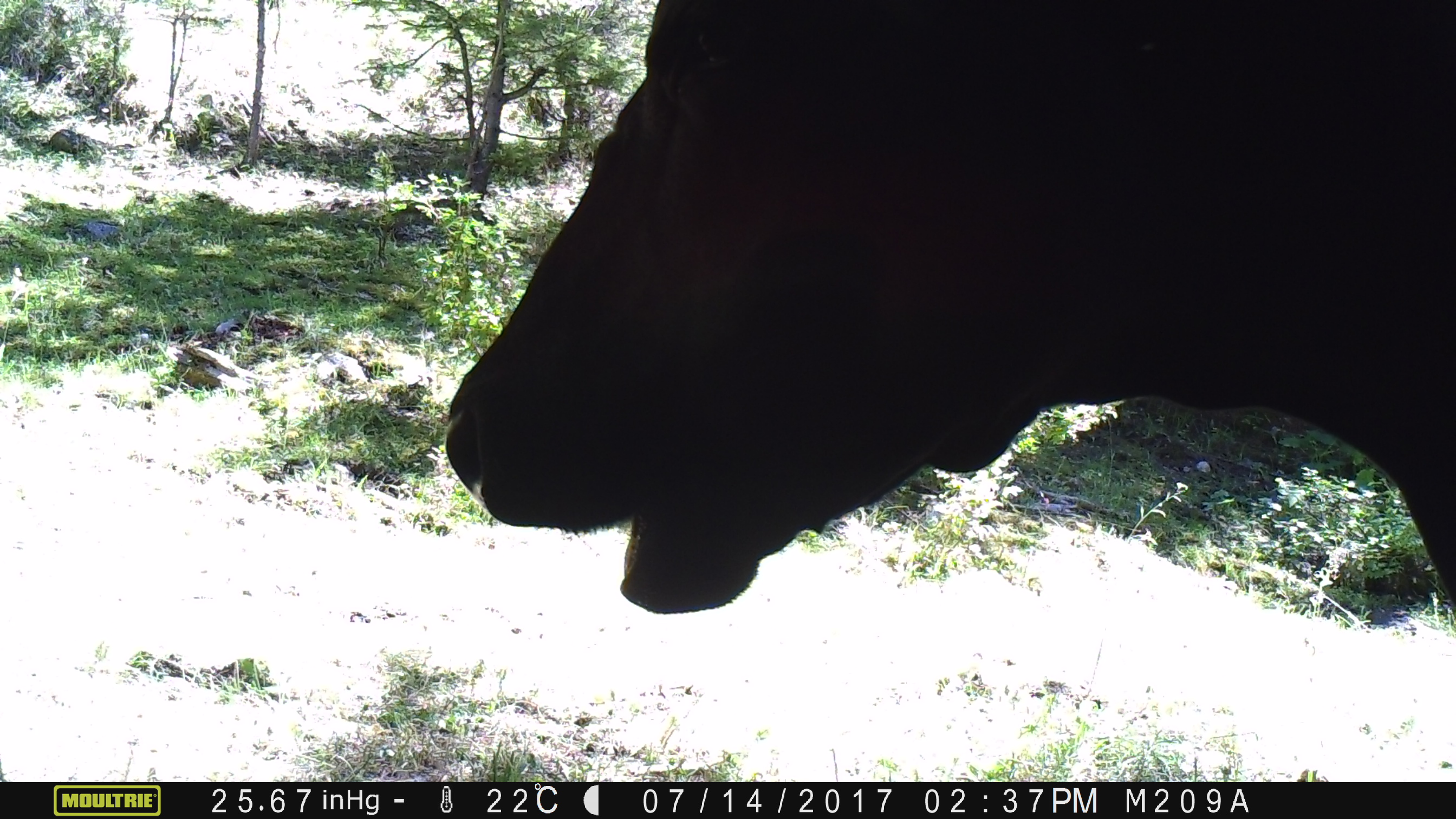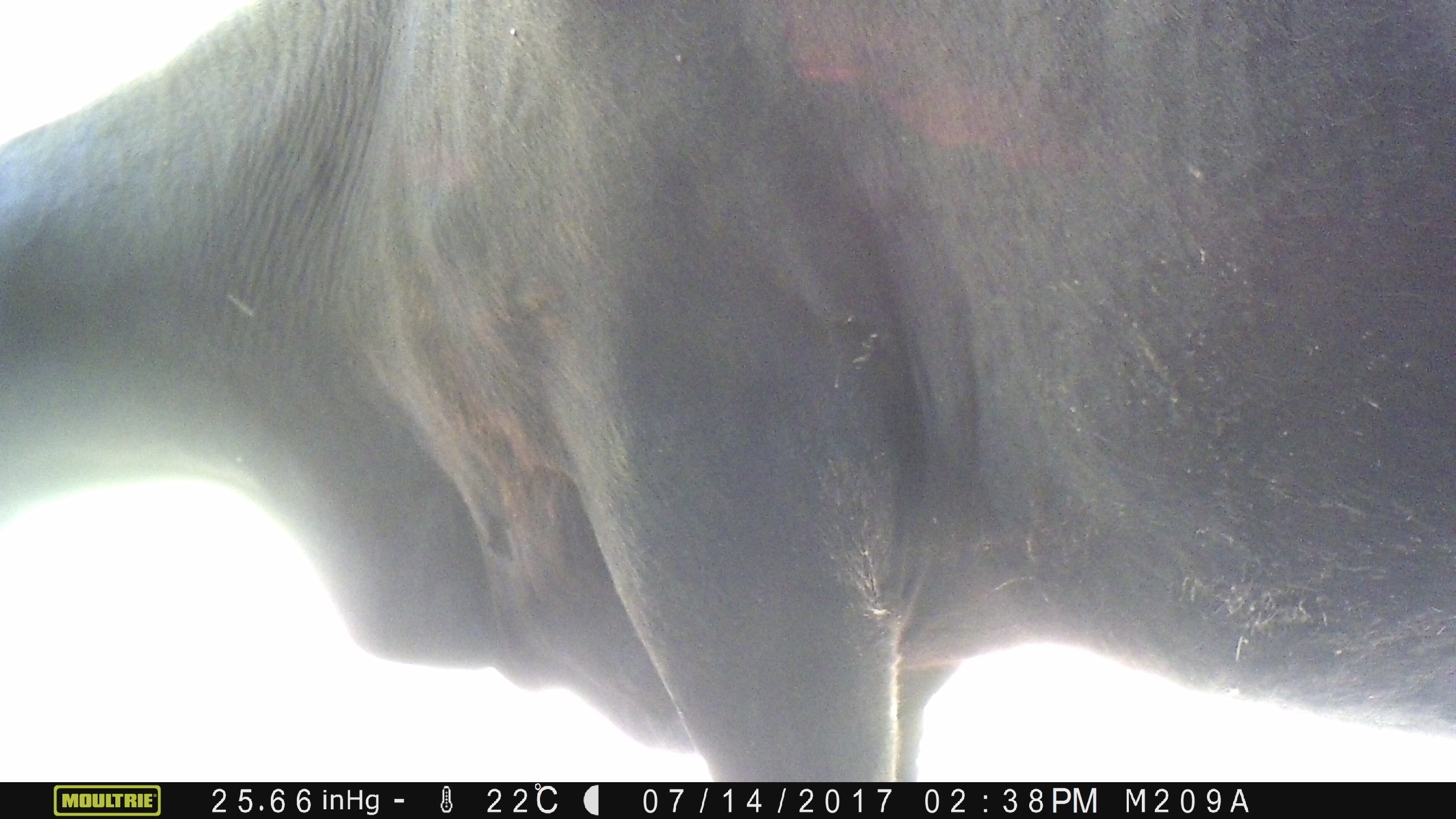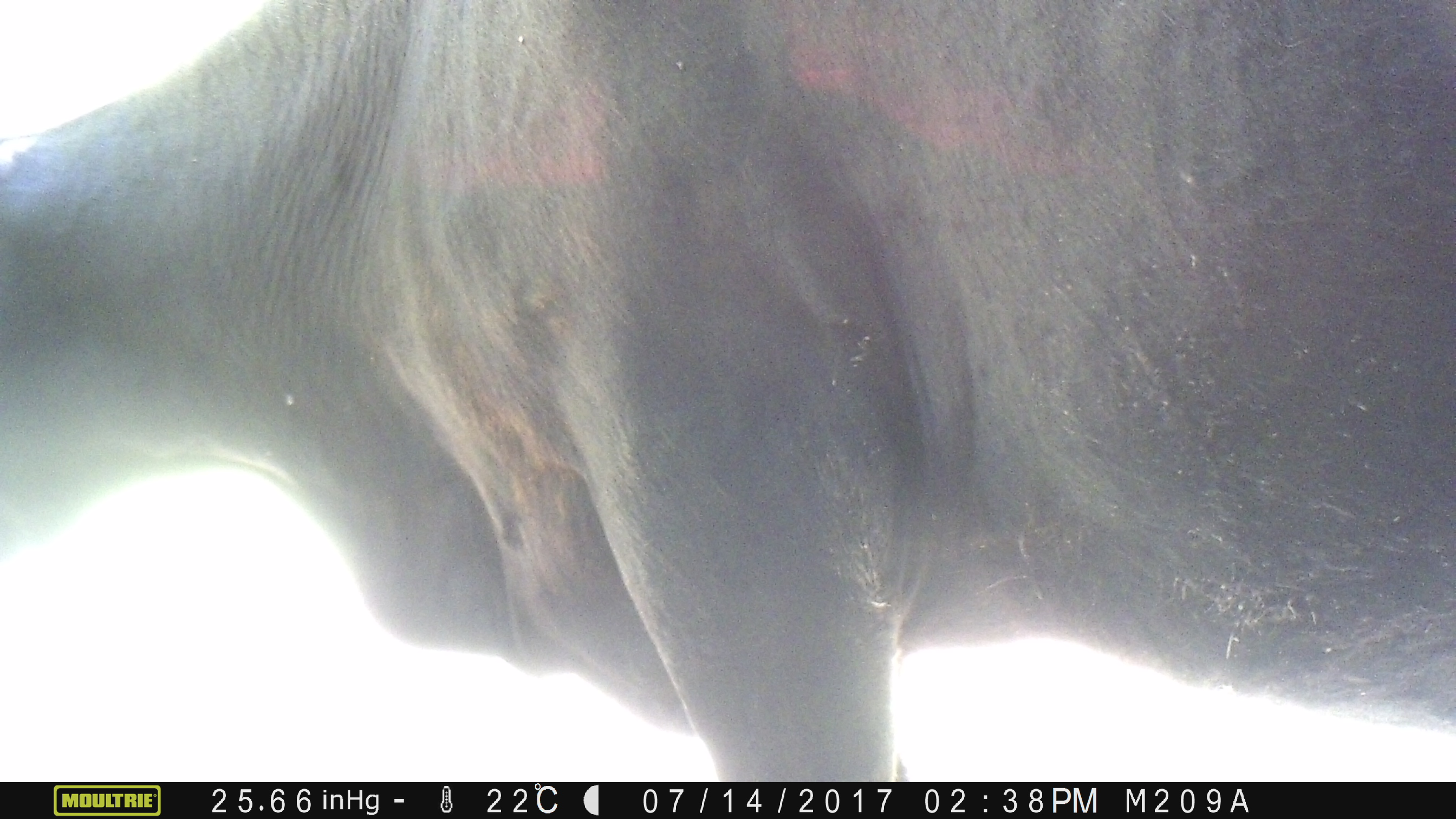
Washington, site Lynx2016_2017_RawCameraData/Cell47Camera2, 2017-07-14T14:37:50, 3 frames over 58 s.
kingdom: Animalia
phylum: Chordata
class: Mammalia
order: Artiodactyla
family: Bovidae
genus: Bos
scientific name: Bos taurus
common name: domestic cattle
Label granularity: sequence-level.